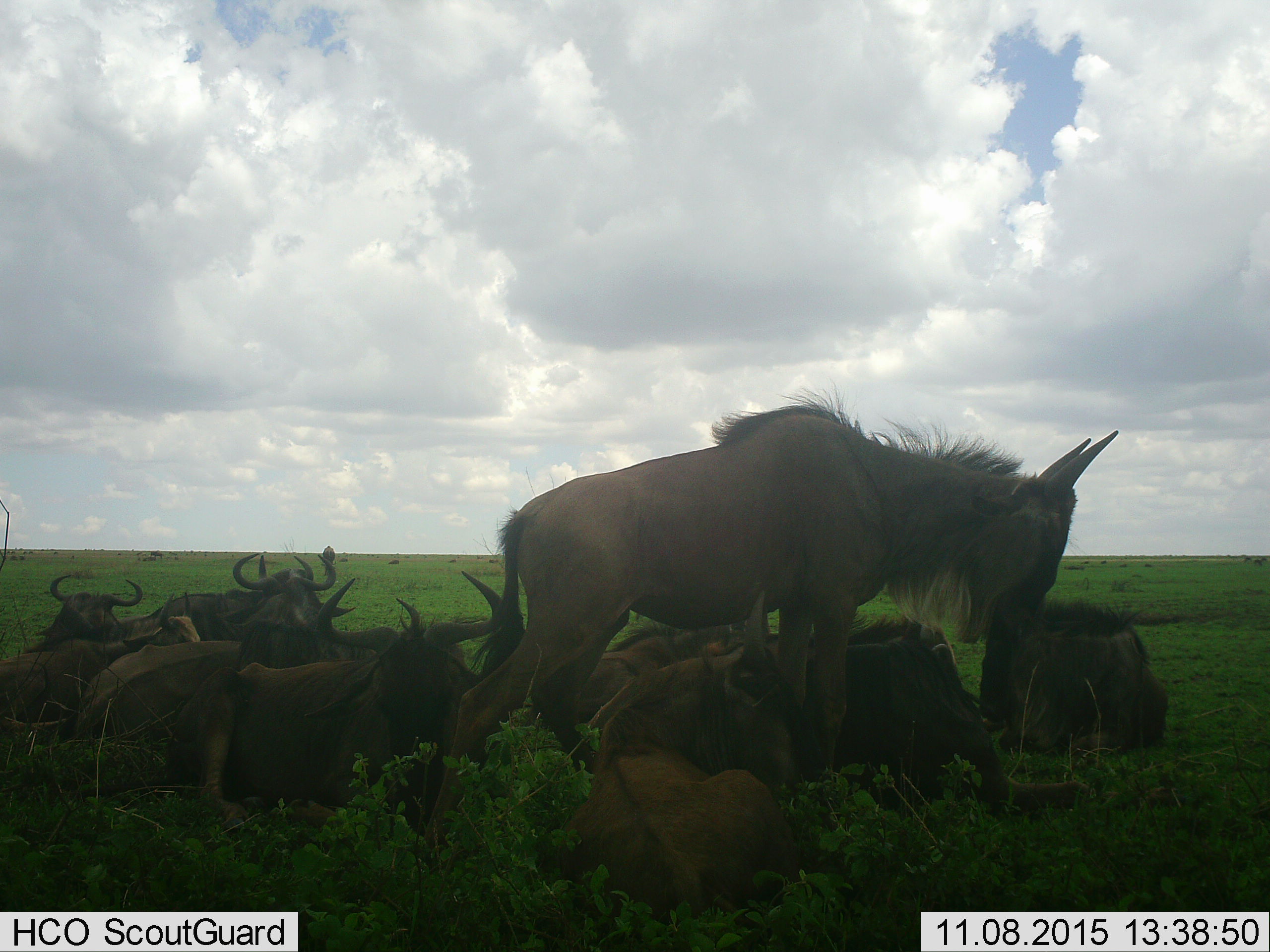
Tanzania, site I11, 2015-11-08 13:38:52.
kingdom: Animalia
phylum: Chordata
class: Mammalia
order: Artiodactyla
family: Bovidae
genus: Connochaetes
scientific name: Connochaetes taurinus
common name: blue wildebeest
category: wildebeest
Wildebeest (blue wildebeest) (Connochaetes taurinus), count 11-50. Behavior (volunteer vote fractions): standing 70%, resting 100%, moving 10%, interacting 10%. Young present (vote fraction): 10%. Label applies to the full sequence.